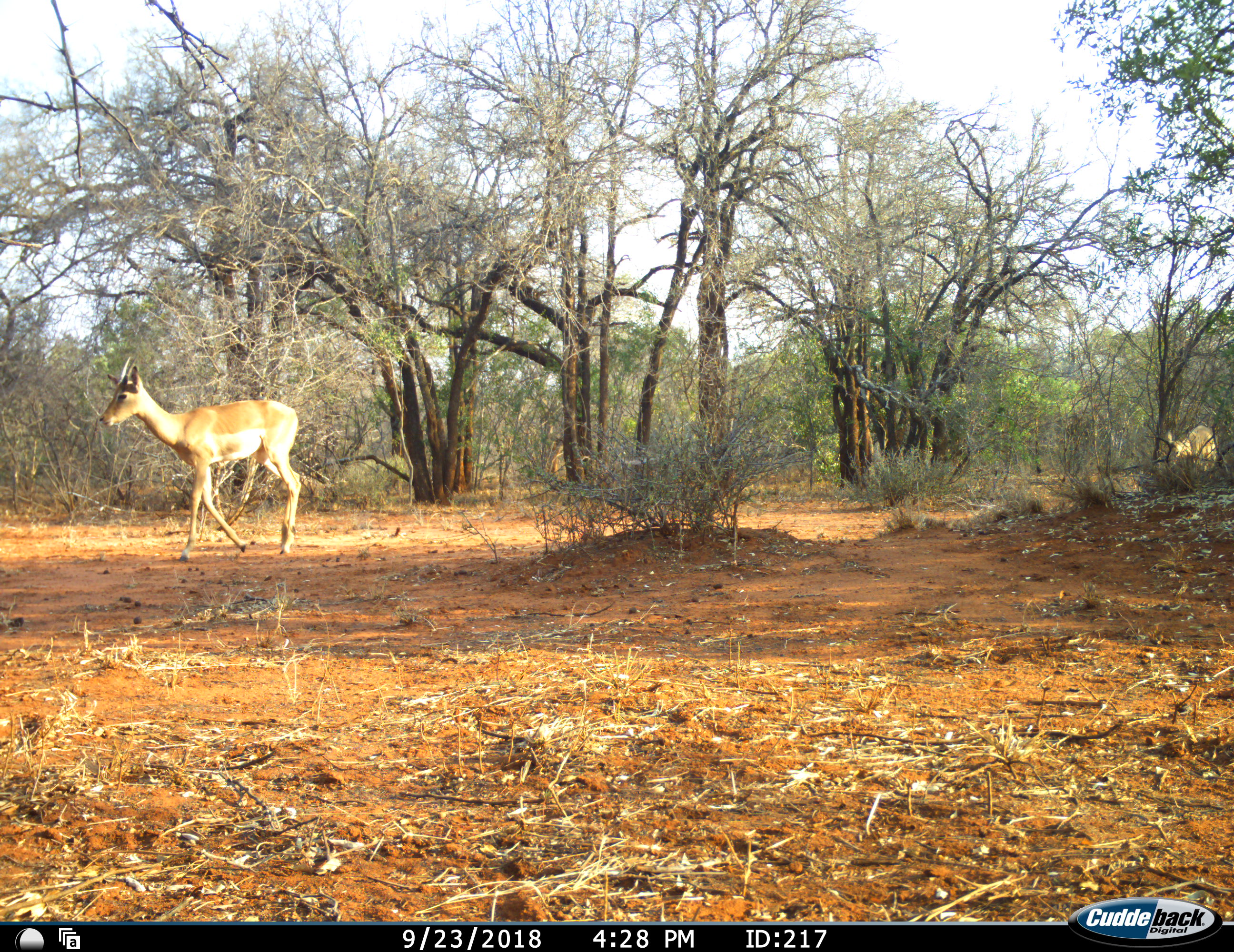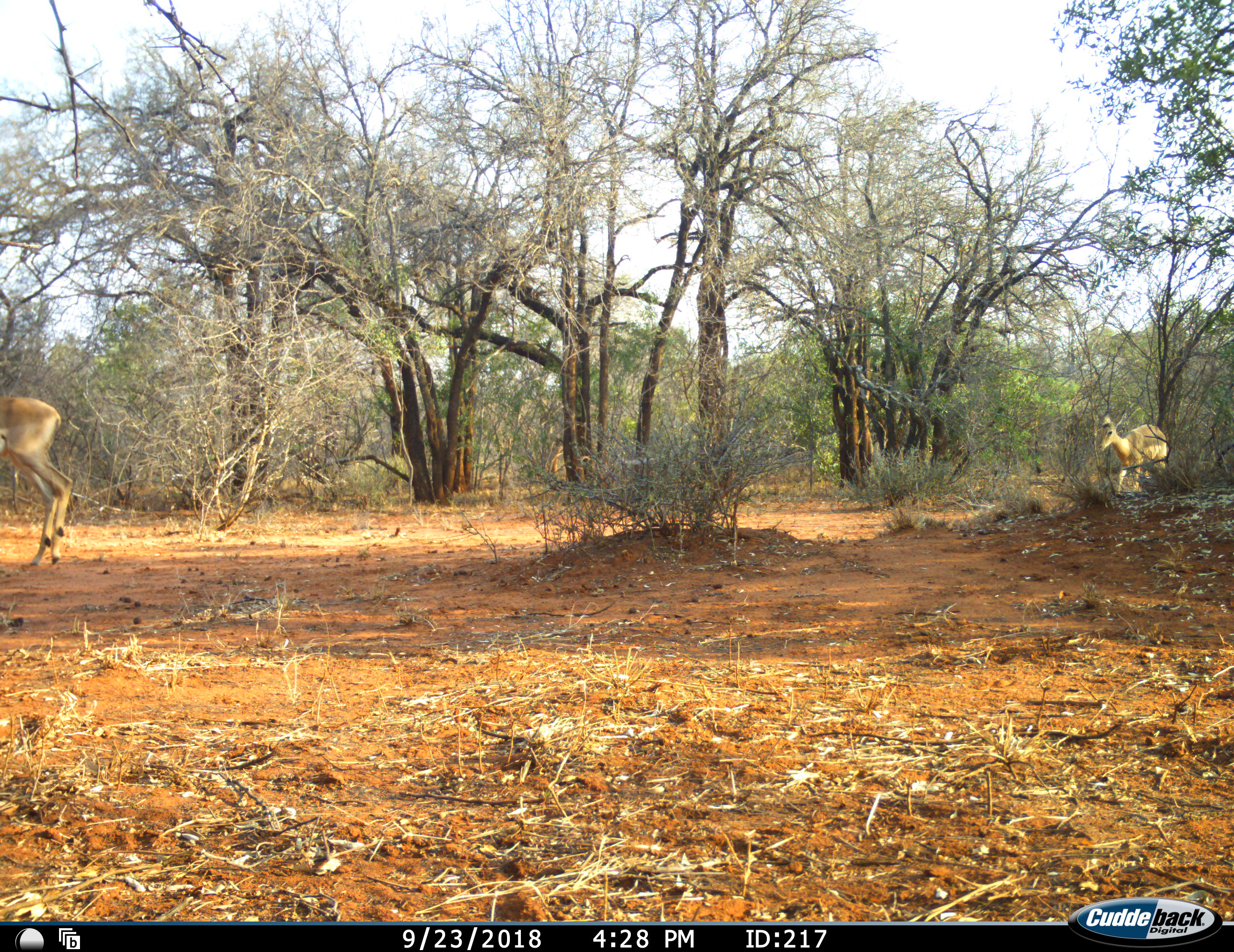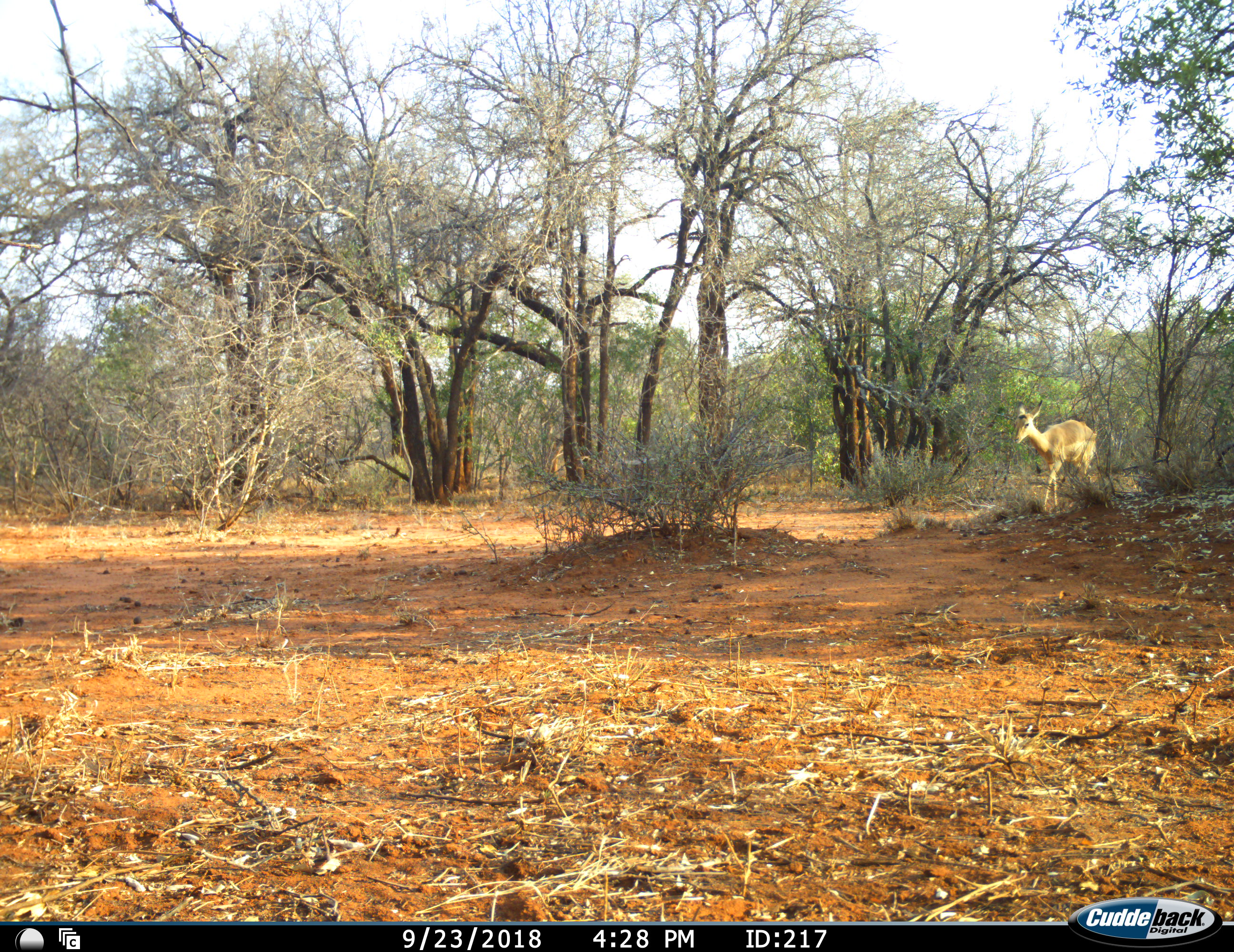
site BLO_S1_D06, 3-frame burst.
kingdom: Animalia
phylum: Chordata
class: Mammalia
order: Artiodactyla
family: Bovidae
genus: Aepyceros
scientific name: Aepyceros melampus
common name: impala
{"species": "impala (Aepyceros melampus)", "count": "2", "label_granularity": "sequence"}